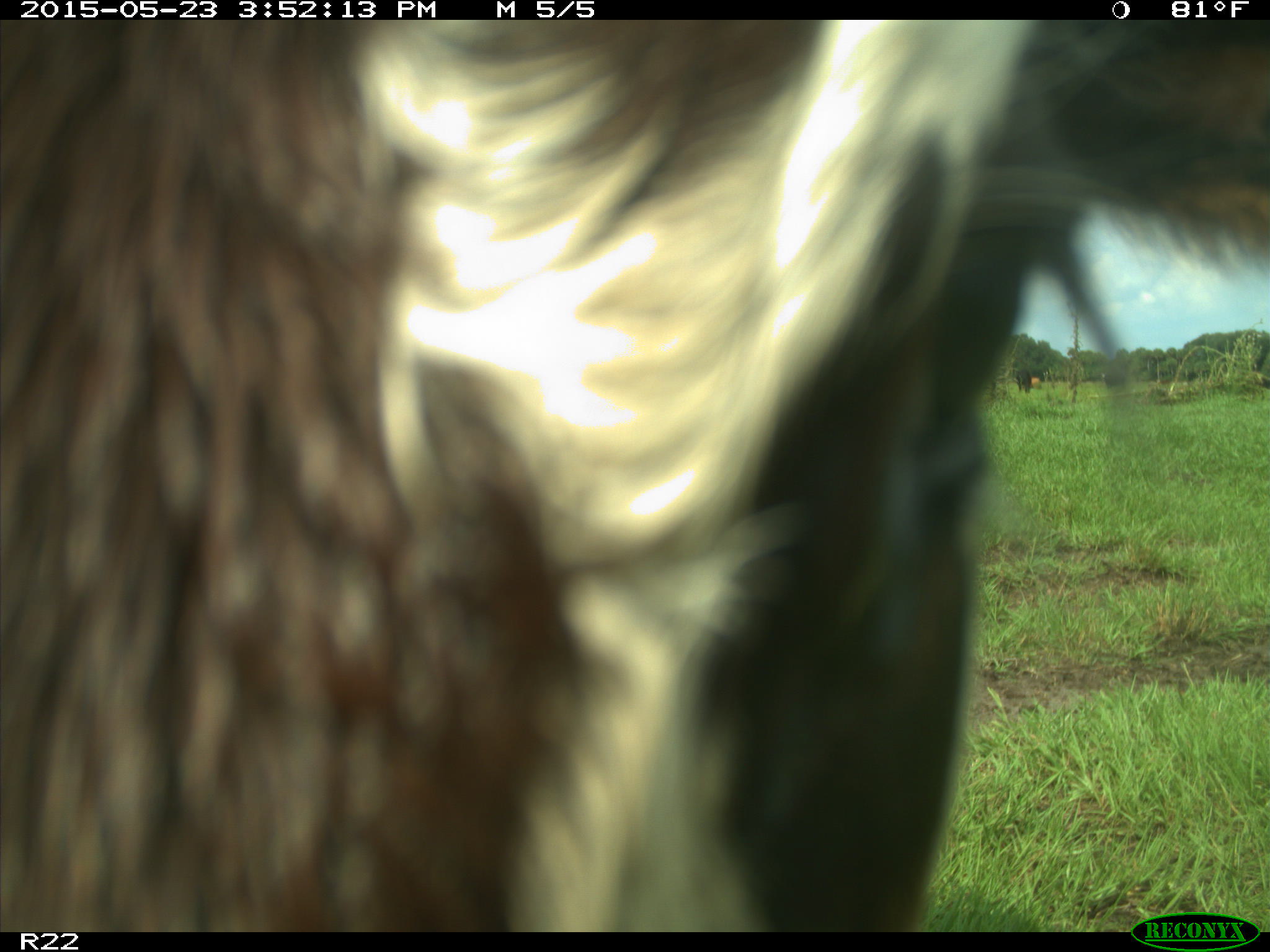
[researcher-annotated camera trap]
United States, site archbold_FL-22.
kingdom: Animalia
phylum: Chordata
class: Mammalia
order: Artiodactyla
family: Bovidae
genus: Bos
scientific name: Bos taurus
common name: domestic cow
Bos taurus (domestic cow).